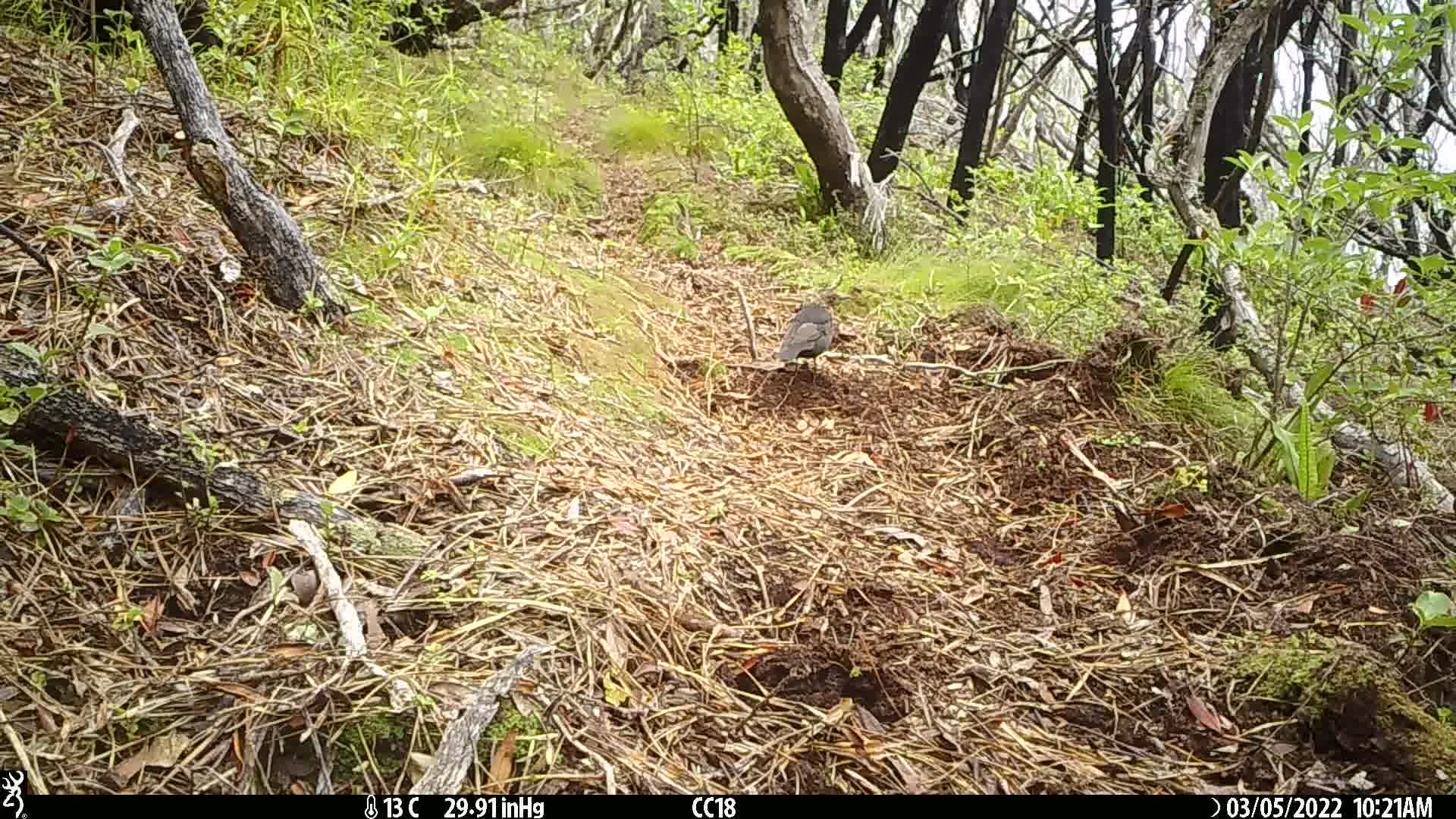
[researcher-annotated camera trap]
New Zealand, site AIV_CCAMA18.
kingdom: Animalia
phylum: Chordata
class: Aves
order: Passeriformes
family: Turdidae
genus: Turdus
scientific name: Turdus merula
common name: eurasian blackbird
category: blackbird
Blackbird (eurasian blackbird) (Turdus merula).